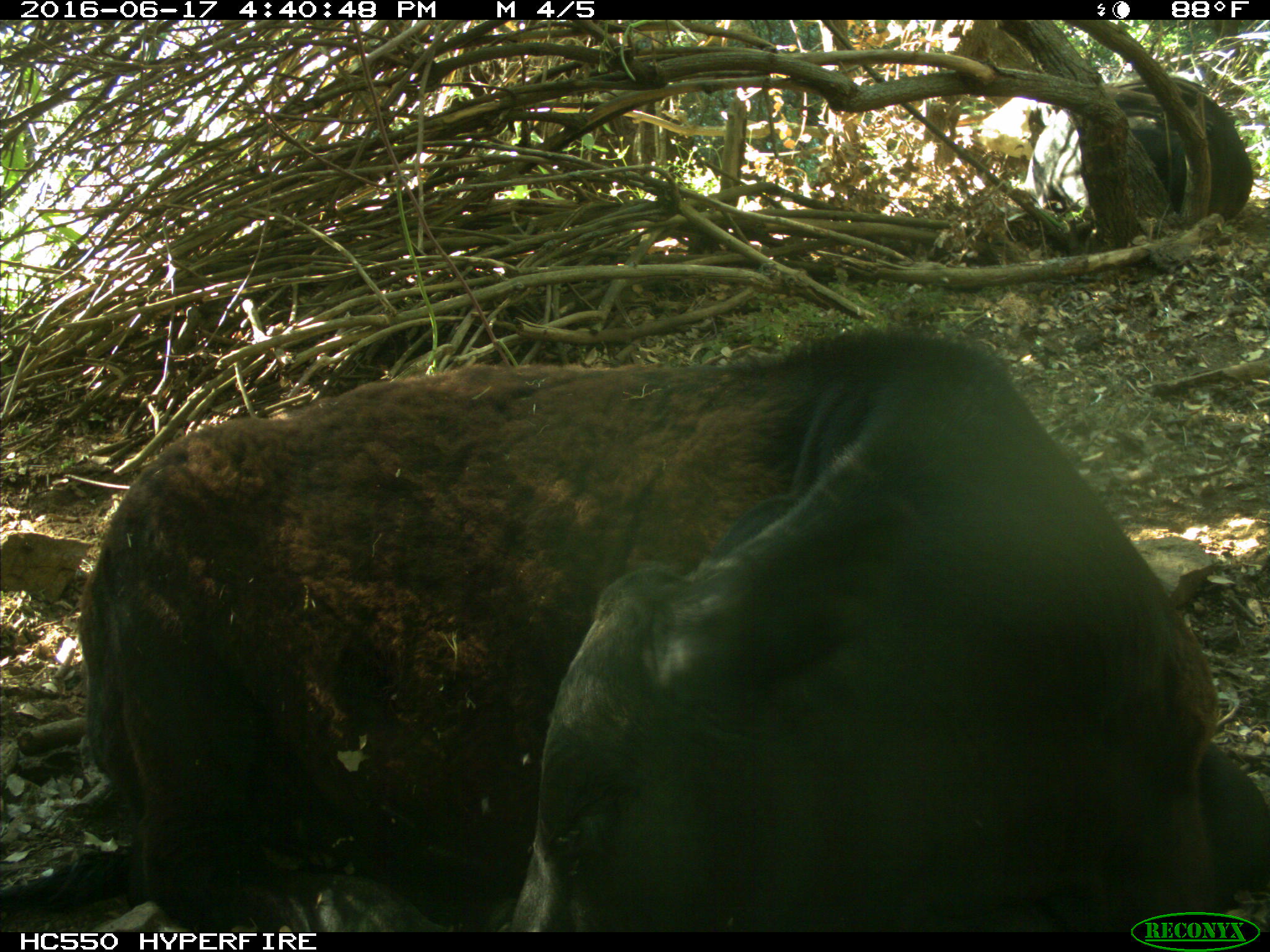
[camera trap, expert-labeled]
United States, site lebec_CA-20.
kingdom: Animalia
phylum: Chordata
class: Mammalia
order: Artiodactyla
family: Bovidae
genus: Bos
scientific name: Bos taurus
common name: domestic cow